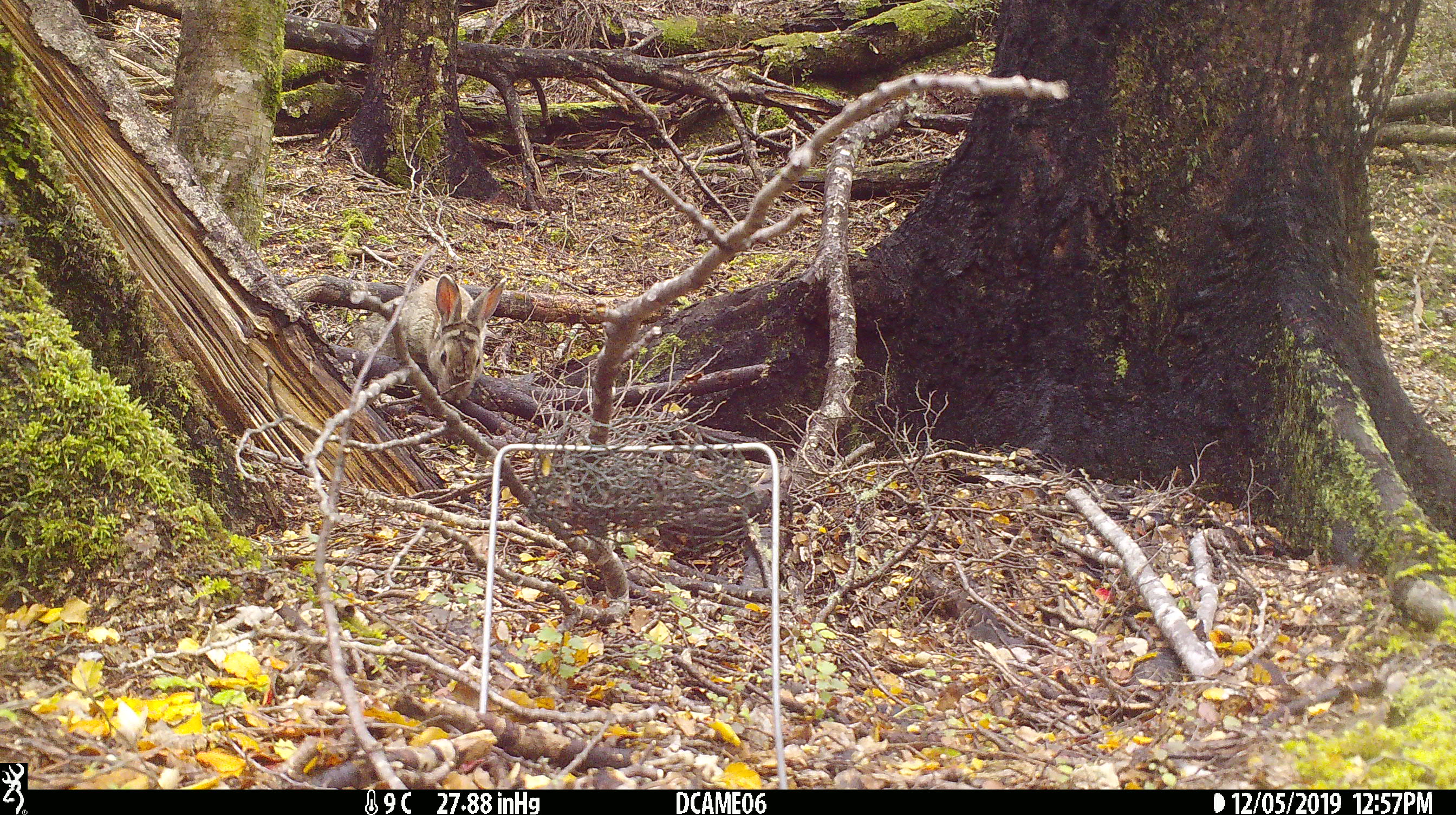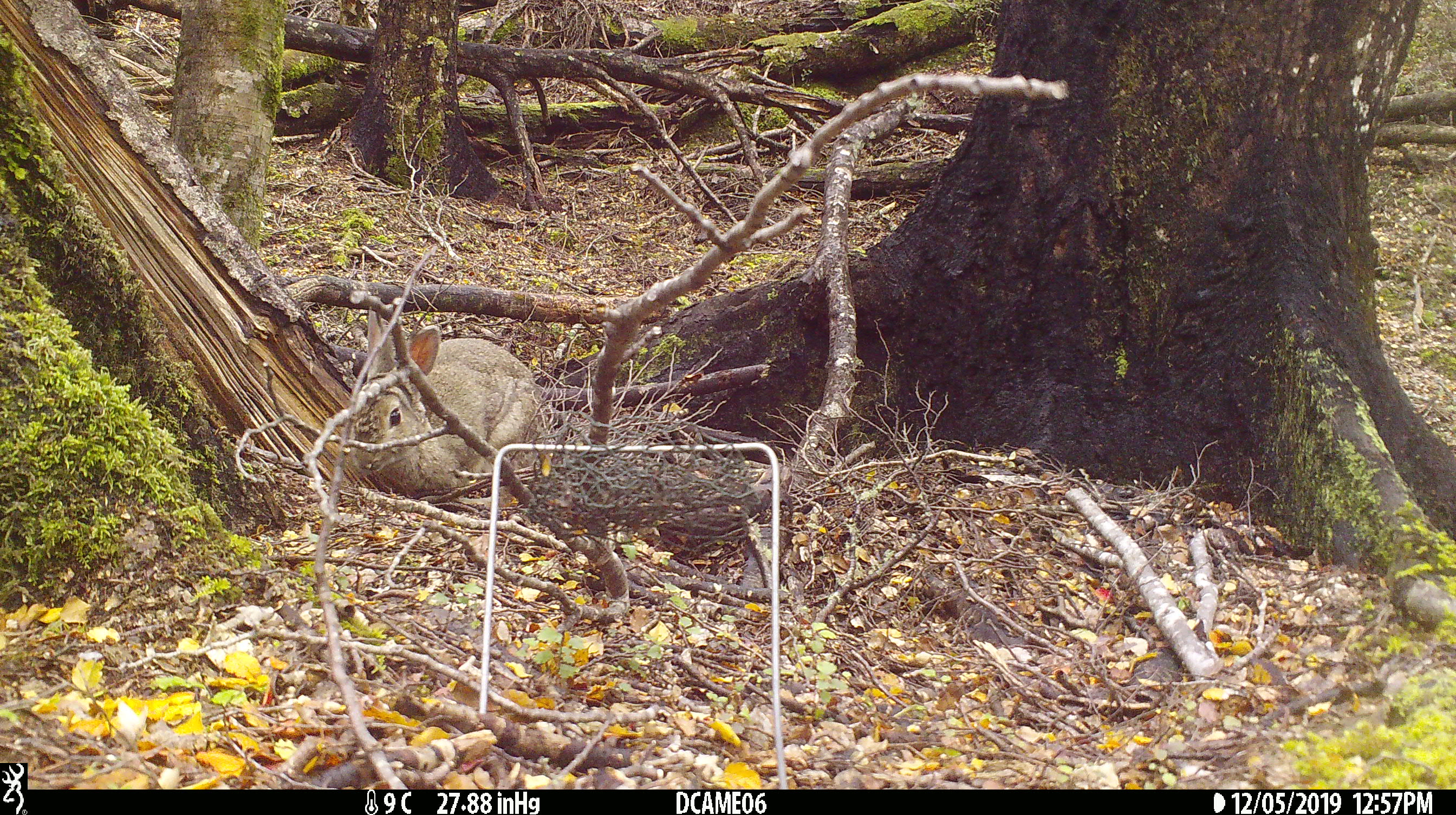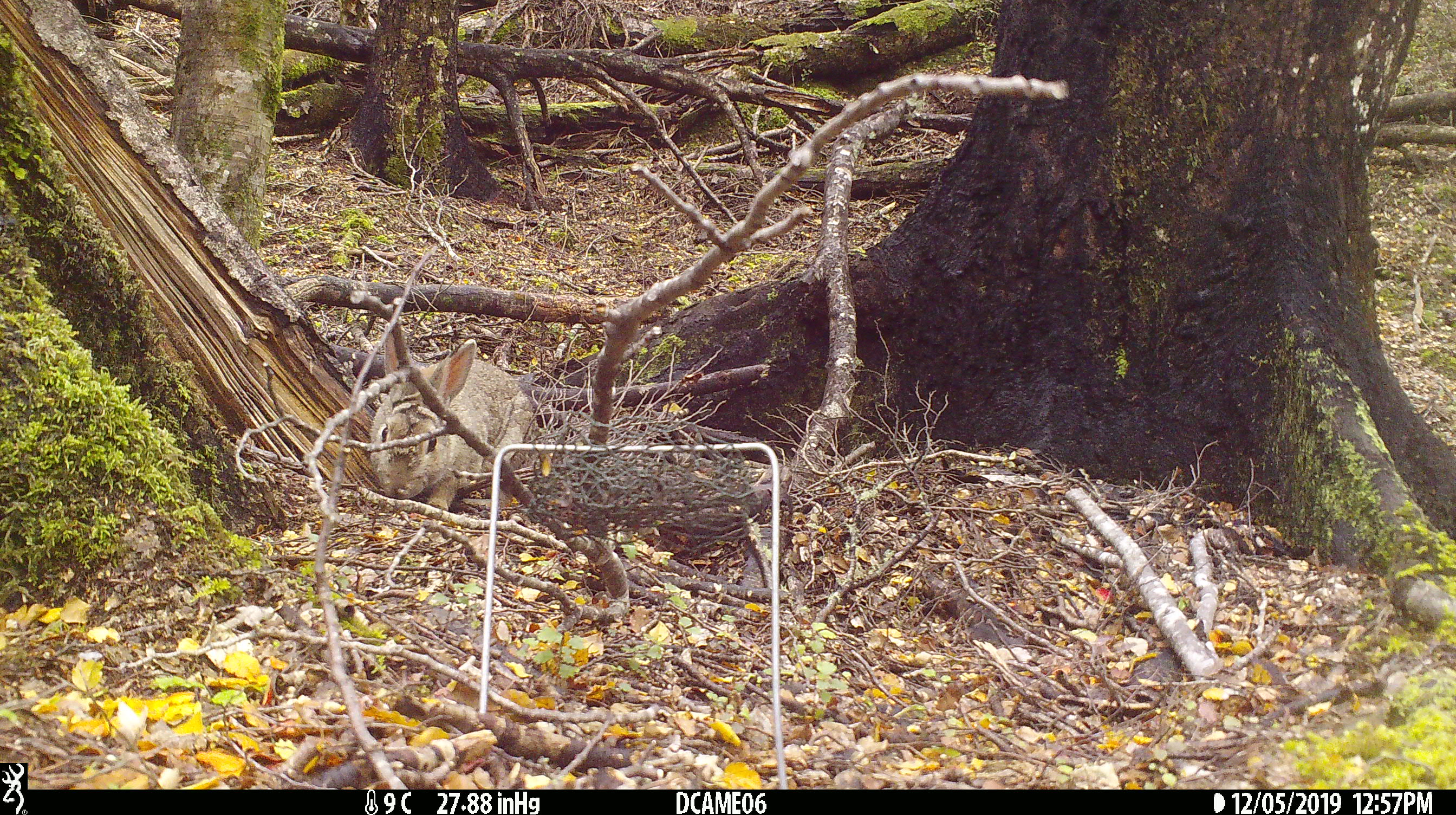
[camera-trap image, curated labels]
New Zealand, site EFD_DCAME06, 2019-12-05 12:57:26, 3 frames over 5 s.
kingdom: Animalia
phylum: Chordata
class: Mammalia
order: Lagomorpha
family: Leporidae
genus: Oryctolagus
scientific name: Oryctolagus cuniculus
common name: european rabbit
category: rabbit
Rabbit (european rabbit) (Oryctolagus cuniculus).